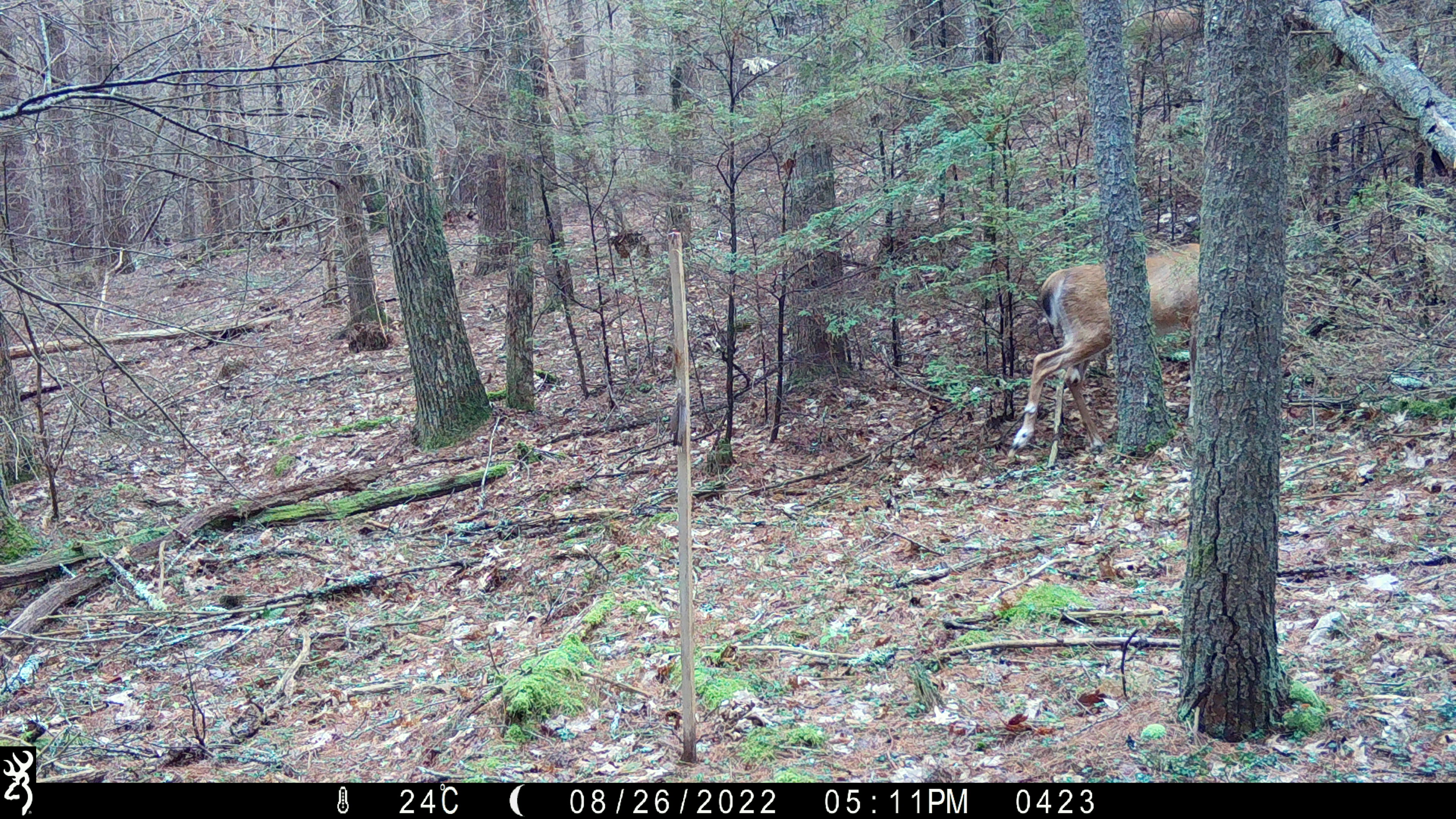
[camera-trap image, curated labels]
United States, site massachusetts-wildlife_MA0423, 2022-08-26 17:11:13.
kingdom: Animalia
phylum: Chordata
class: Mammalia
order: Artiodactyla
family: Cervidae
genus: Odocoileus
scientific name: Odocoileus virginianus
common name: white-tailed deer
White-tailed deer (Odocoileus virginianus).